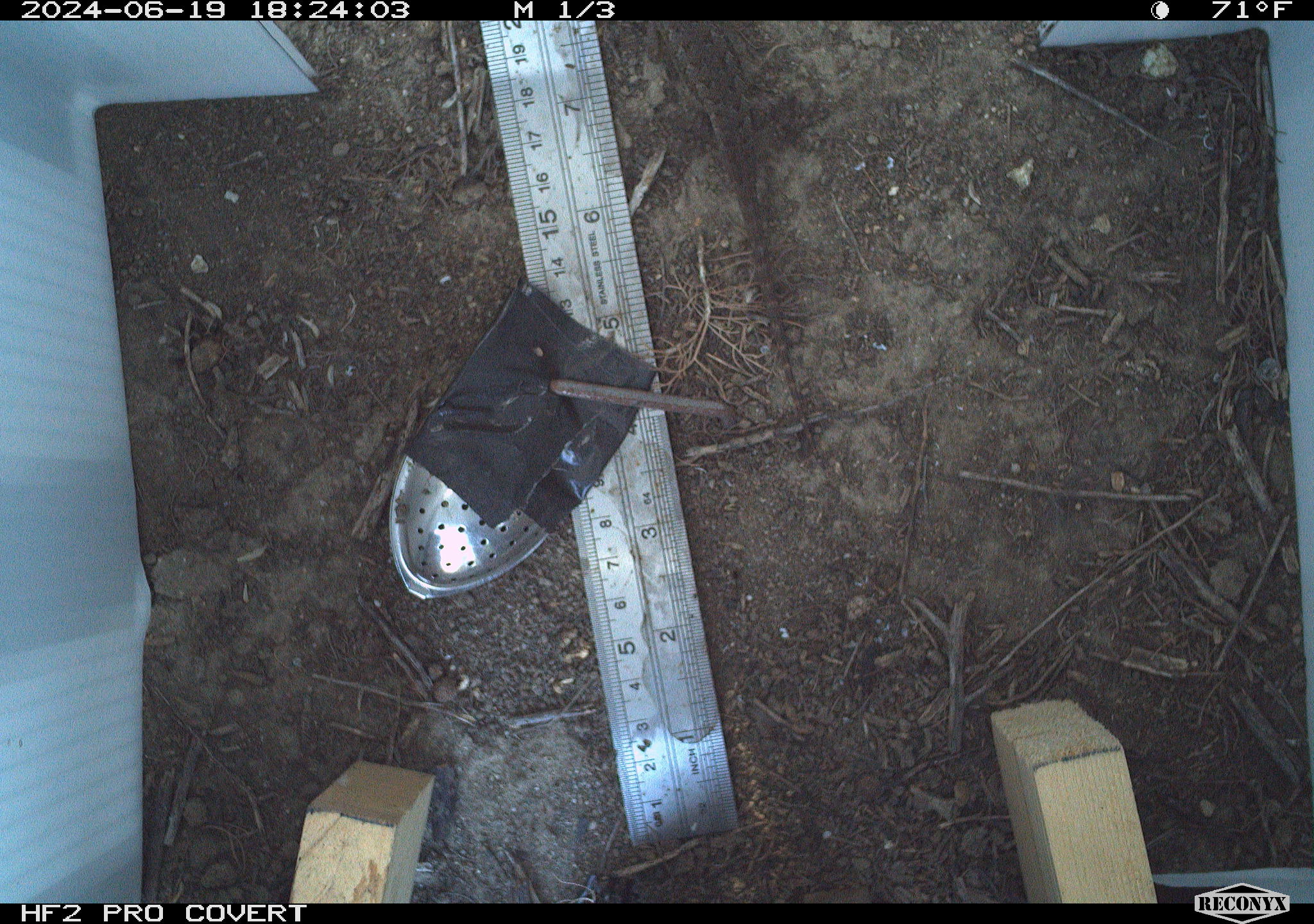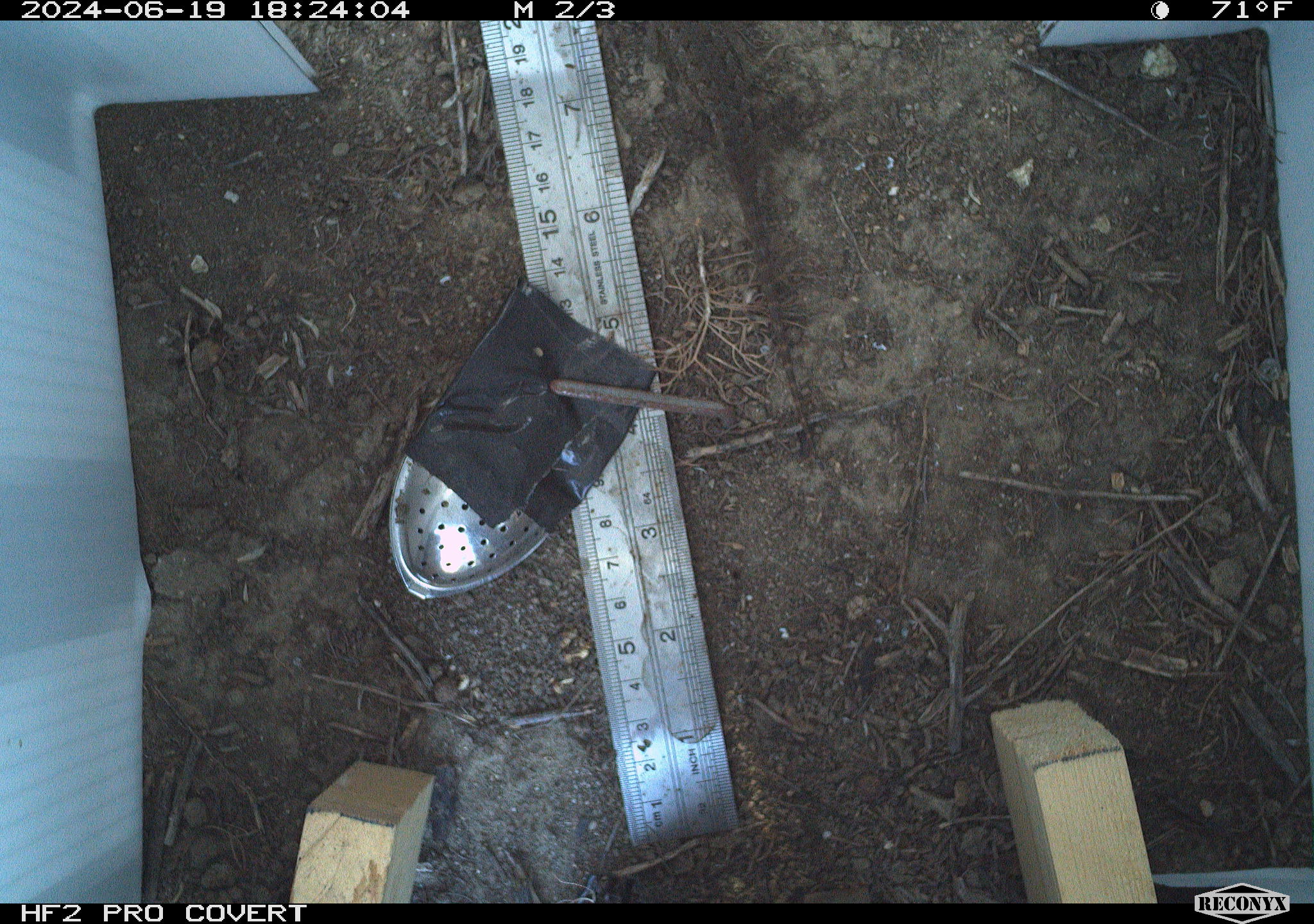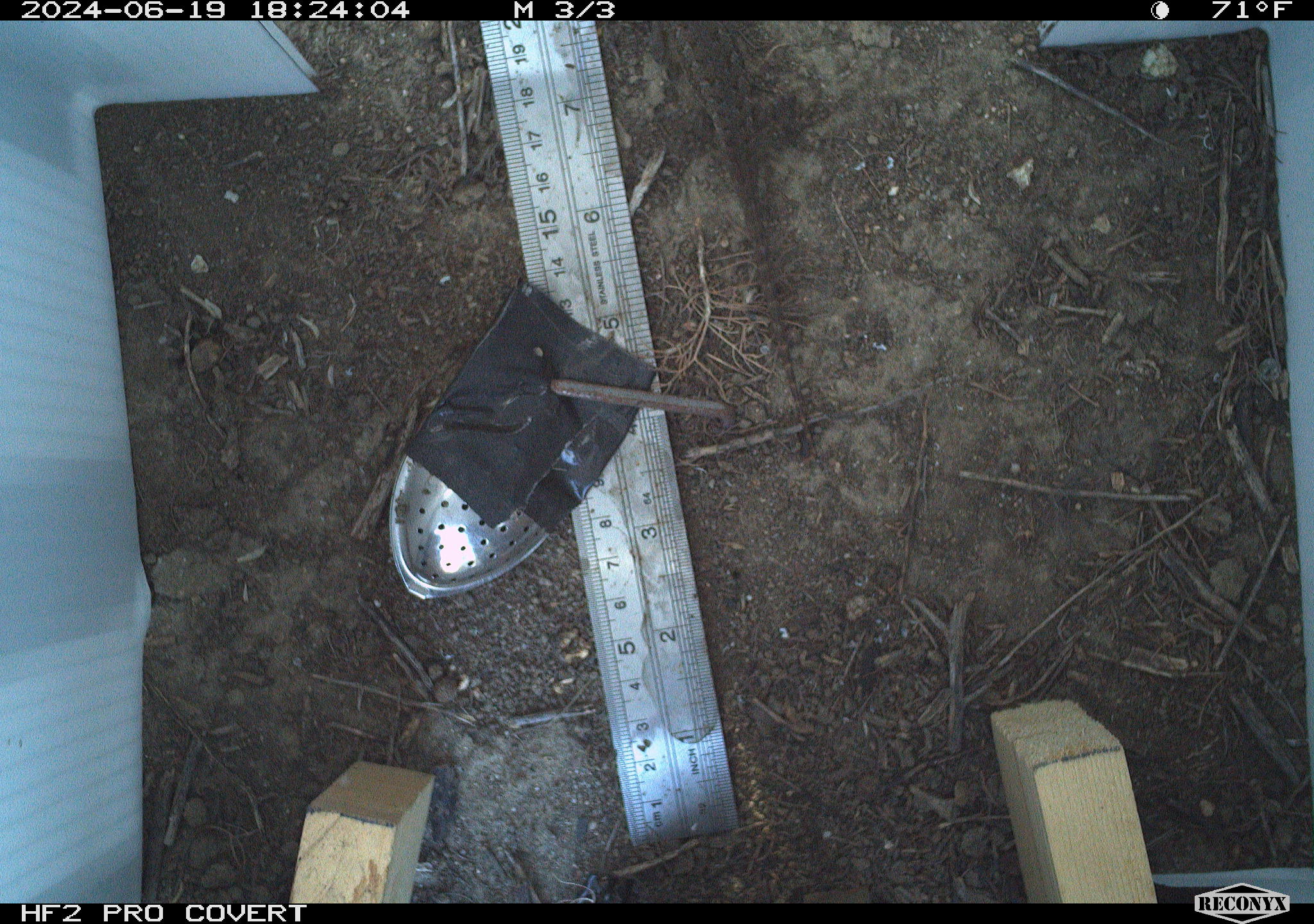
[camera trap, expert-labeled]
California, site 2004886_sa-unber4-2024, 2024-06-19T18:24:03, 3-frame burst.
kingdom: Animalia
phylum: Chordata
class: Reptilia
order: Squamata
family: Phrynosomatidae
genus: Sceloporus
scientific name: Sceloporus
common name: spiny lizards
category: sceloporus species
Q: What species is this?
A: Sceloporus species (spiny lizards) (Sceloporus).